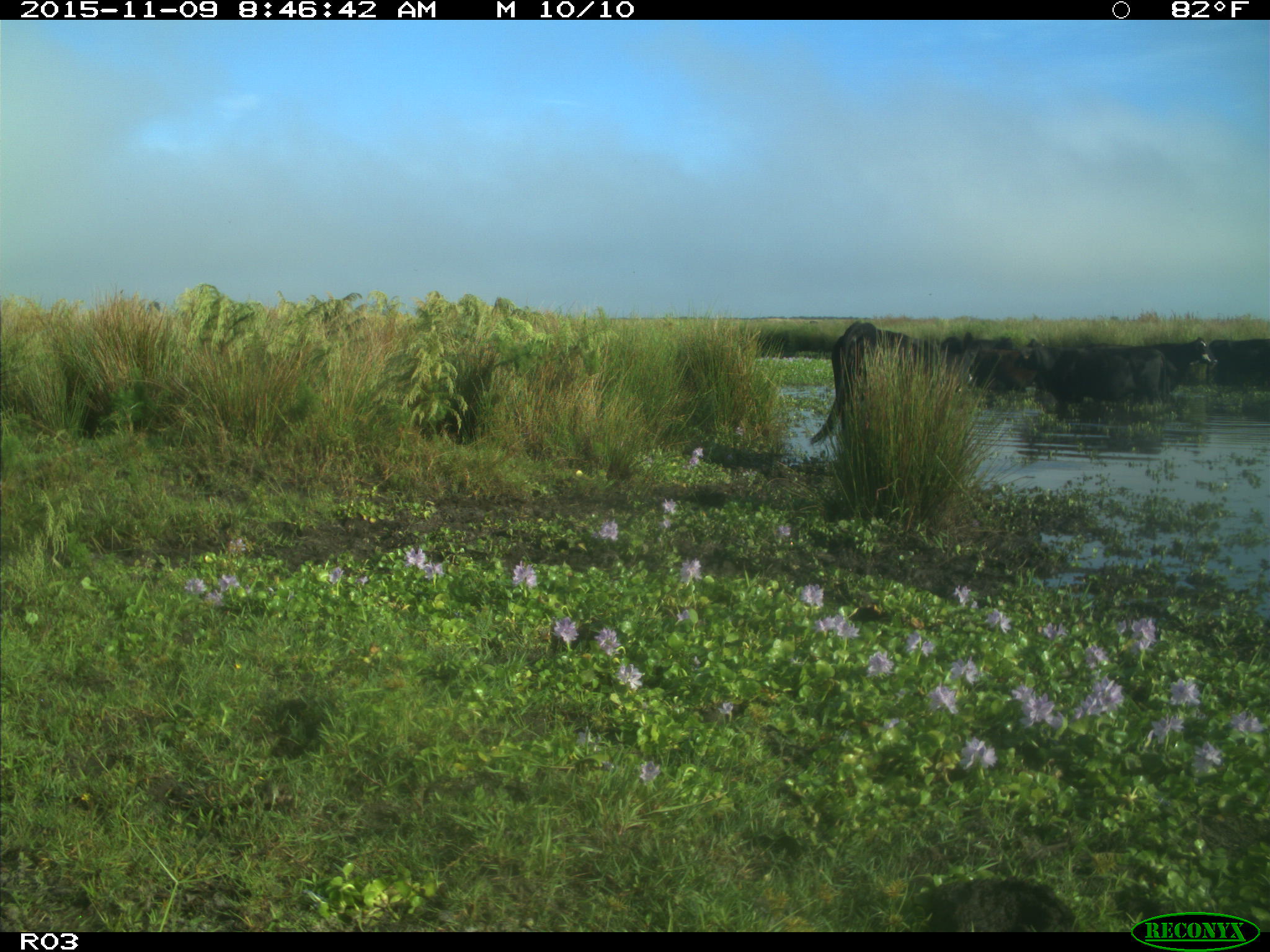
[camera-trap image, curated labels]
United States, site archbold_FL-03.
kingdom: Animalia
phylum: Chordata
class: Mammalia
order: Artiodactyla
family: Bovidae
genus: Bos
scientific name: Bos taurus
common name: domestic cow